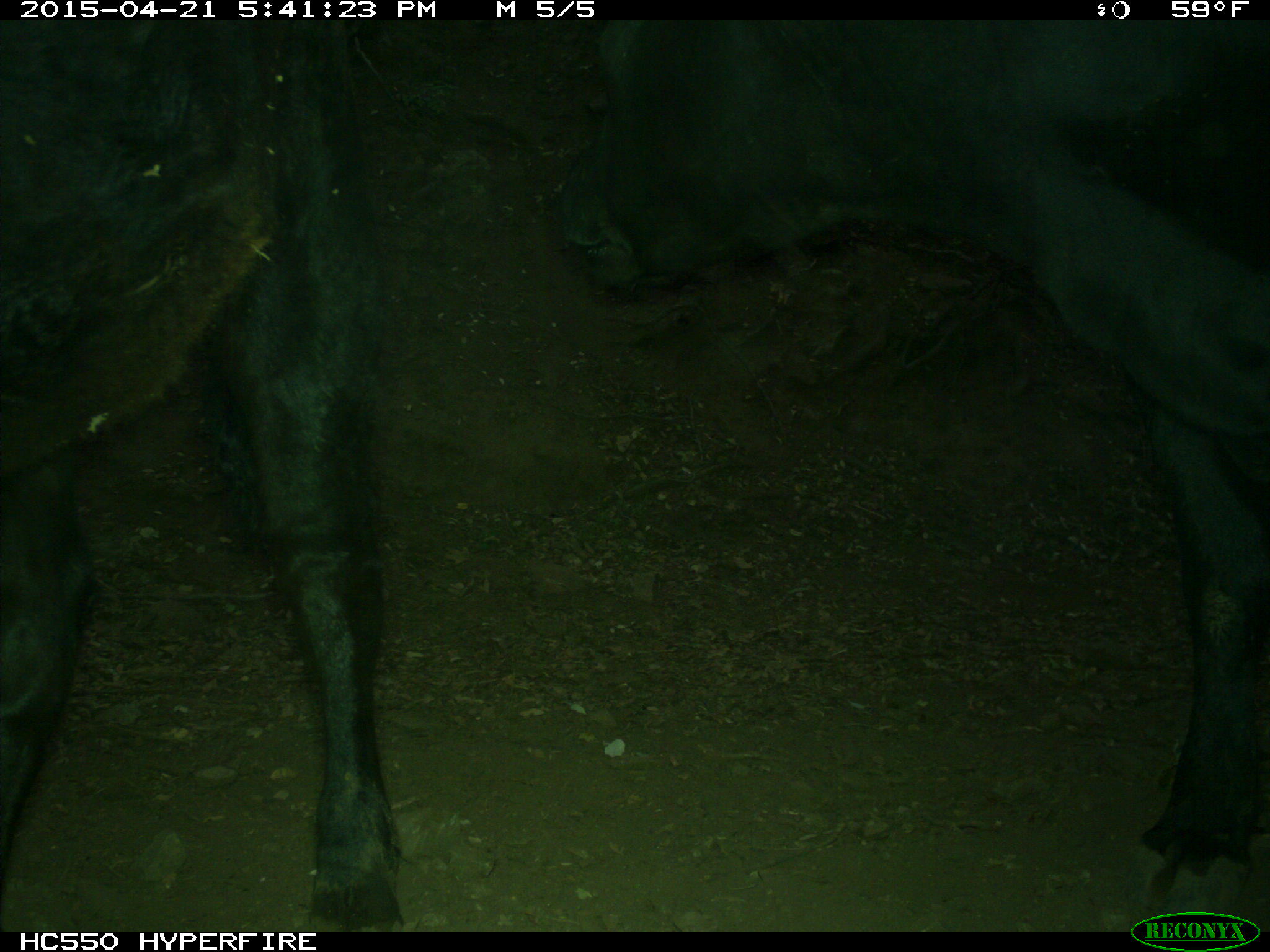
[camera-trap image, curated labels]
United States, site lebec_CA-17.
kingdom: Animalia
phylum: Chordata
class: Mammalia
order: Artiodactyla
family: Bovidae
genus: Bos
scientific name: Bos taurus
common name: domestic cow